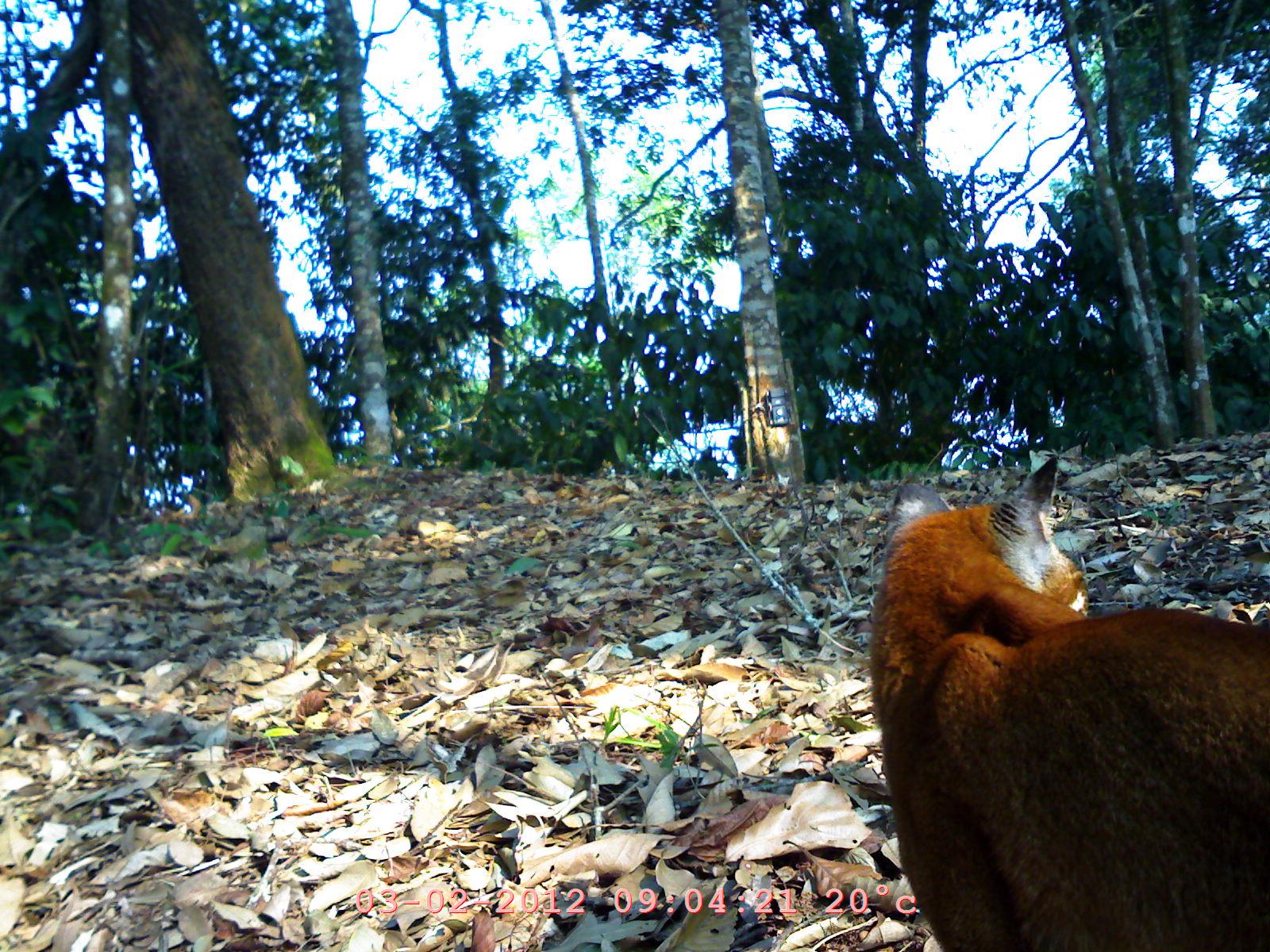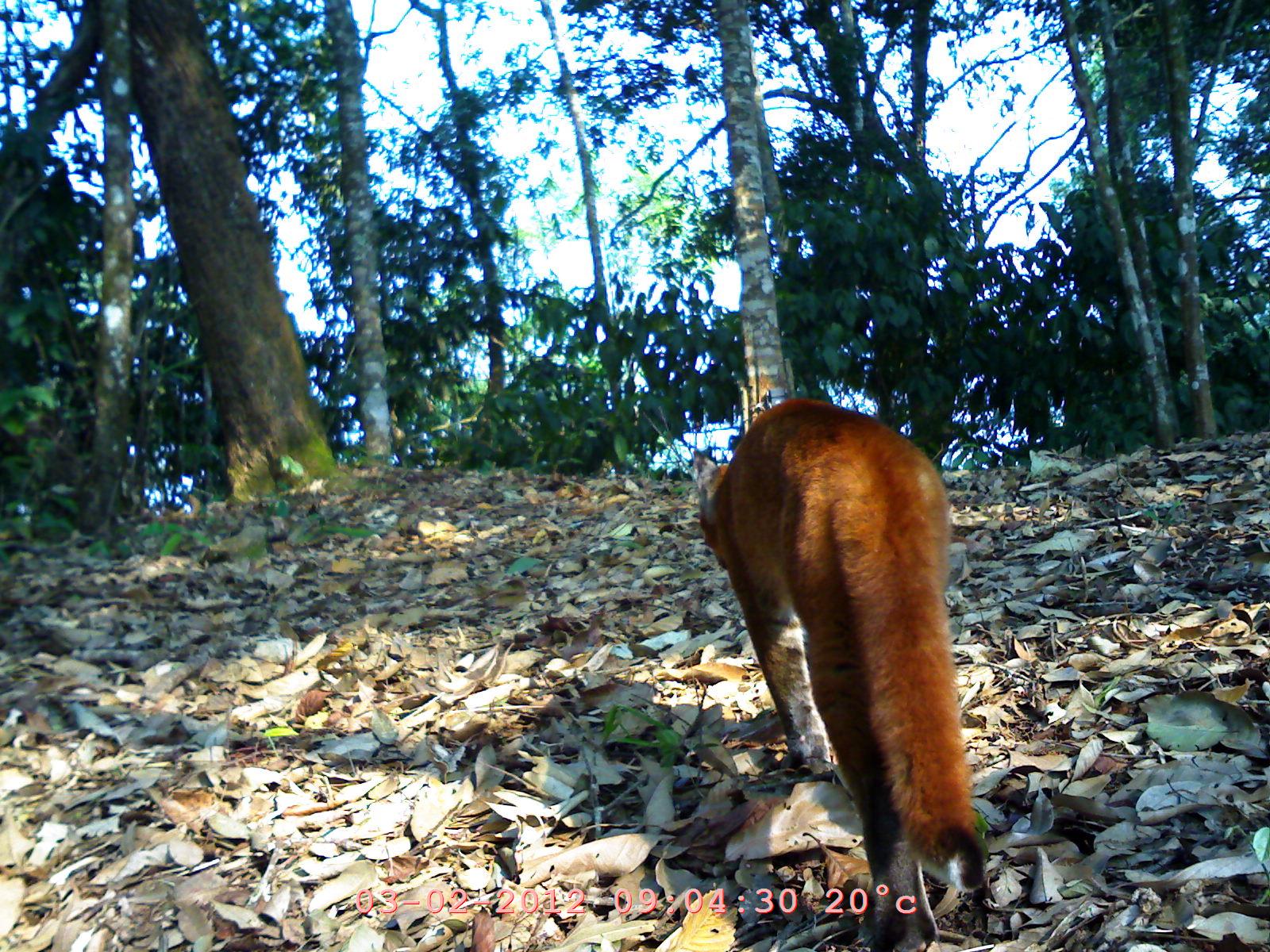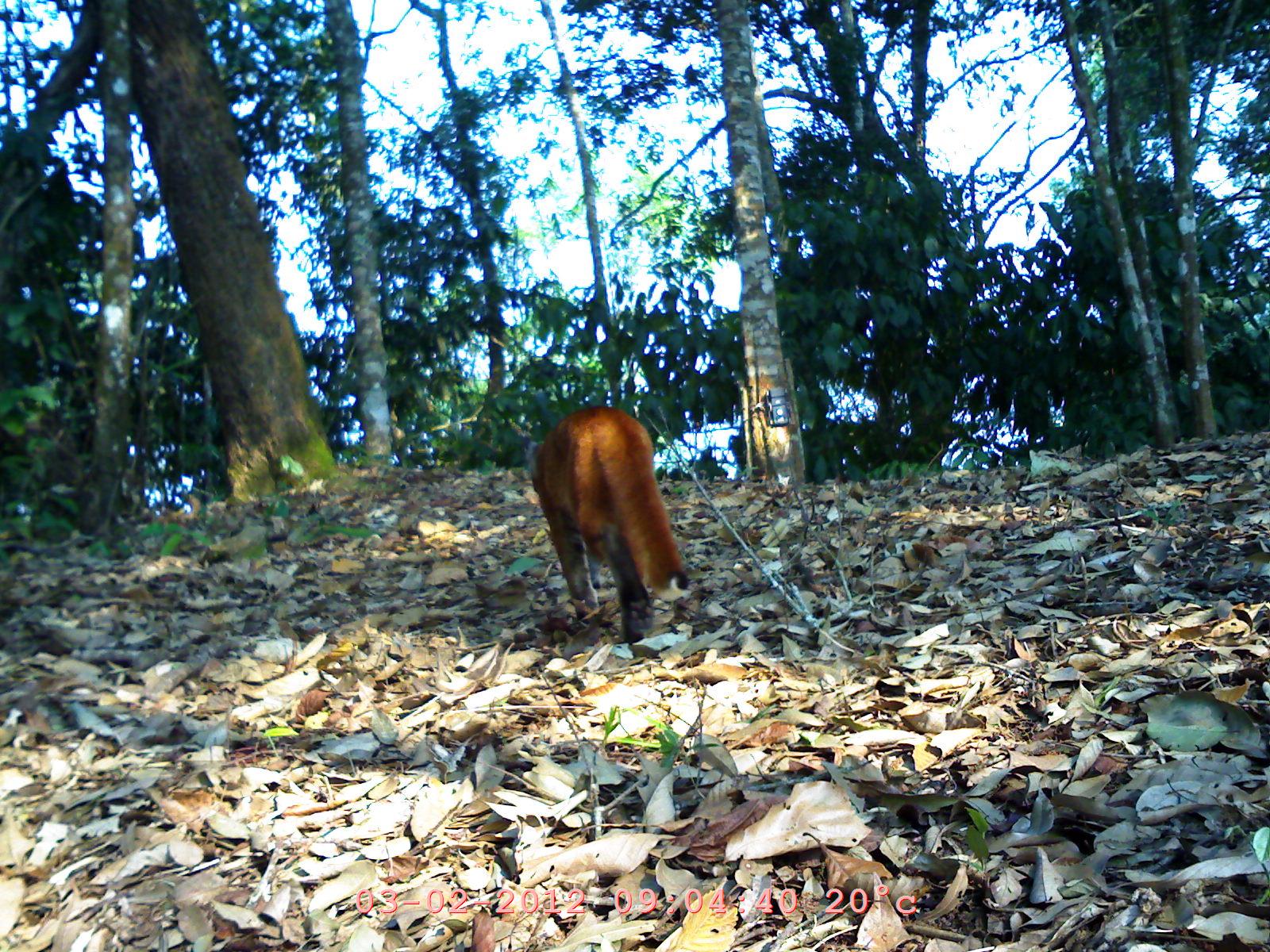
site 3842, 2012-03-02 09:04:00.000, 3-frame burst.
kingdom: Animalia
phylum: Chordata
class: Mammalia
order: Carnivora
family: Felidae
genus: Catopuma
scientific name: Catopuma temminckii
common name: asian golden cat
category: pardofelis temminckii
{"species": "pardofelis temminckii (asian golden cat) (Catopuma temminckii)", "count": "1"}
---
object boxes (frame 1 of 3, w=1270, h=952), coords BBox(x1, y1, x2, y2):
pardofelis temminckii: BBox(868, 456, 1270, 950)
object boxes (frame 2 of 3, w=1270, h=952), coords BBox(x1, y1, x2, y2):
pardofelis temminckii: BBox(692, 397, 990, 951)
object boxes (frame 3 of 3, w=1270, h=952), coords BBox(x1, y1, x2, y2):
pardofelis temminckii: BBox(519, 404, 687, 644)